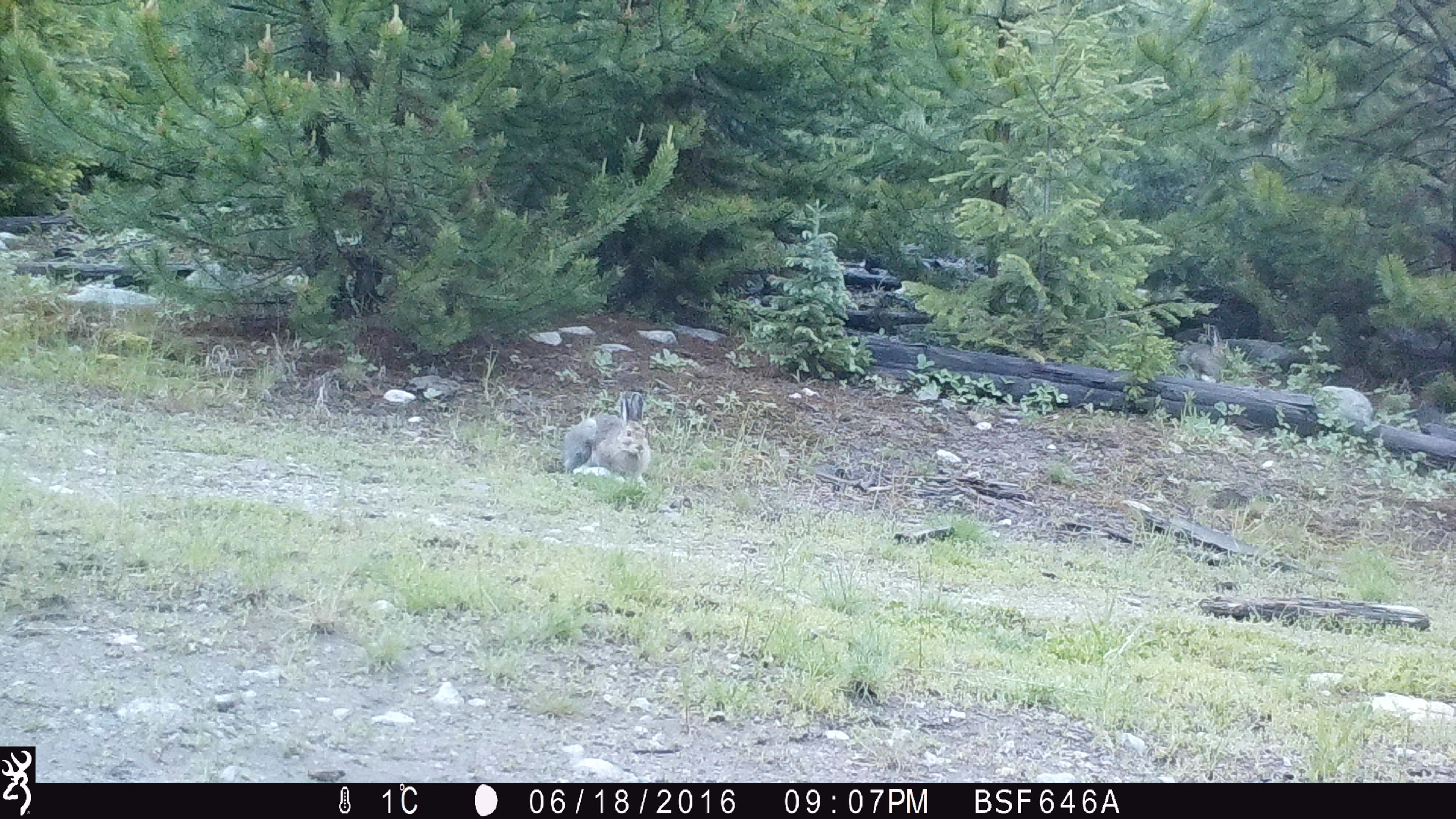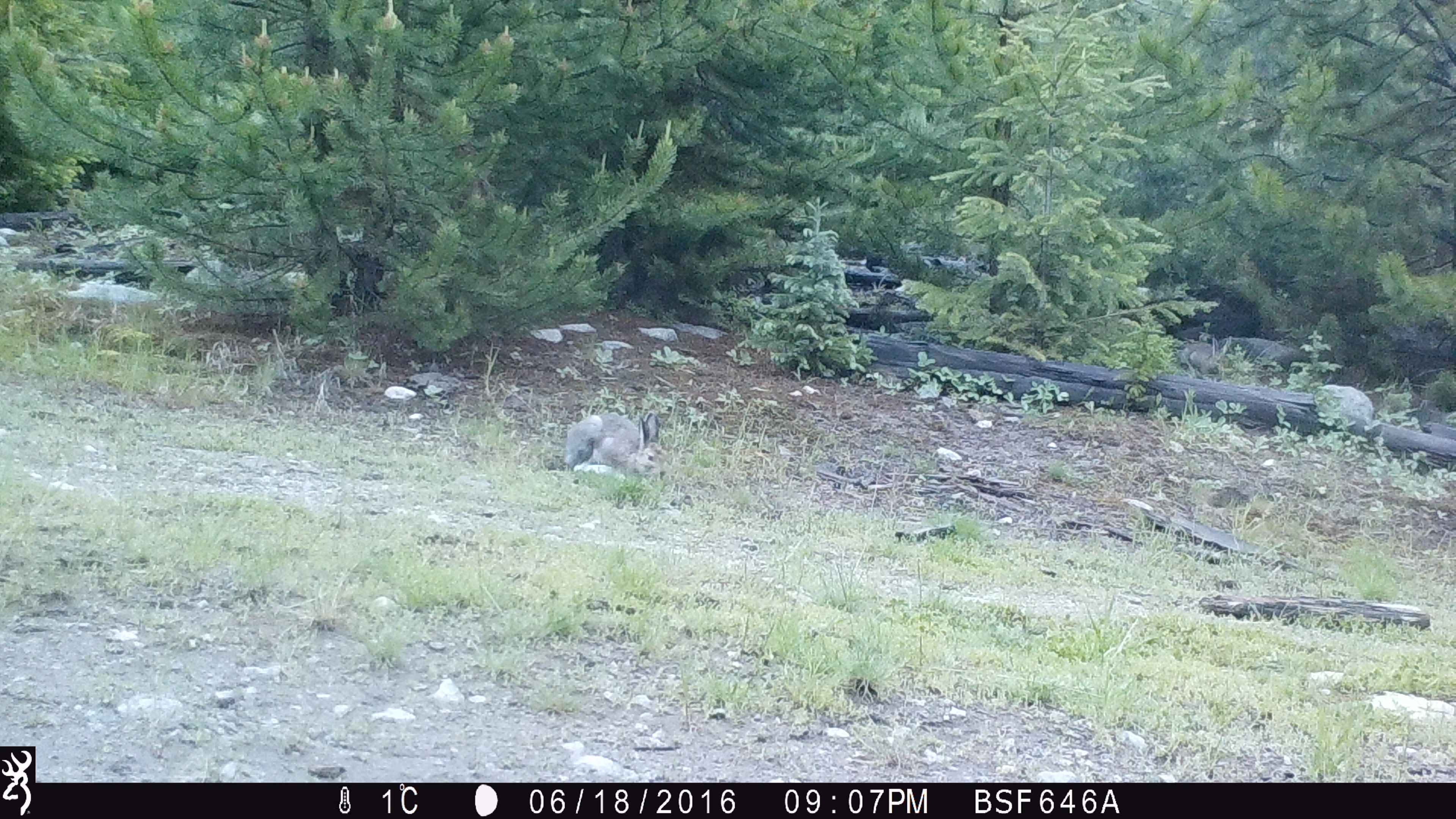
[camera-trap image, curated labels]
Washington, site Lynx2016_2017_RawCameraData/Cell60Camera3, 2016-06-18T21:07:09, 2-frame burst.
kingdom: Animalia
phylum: Chordata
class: Mammalia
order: Lagomorpha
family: Leporidae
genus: Lepus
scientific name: Lepus americanus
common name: snowshoe hare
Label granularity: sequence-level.